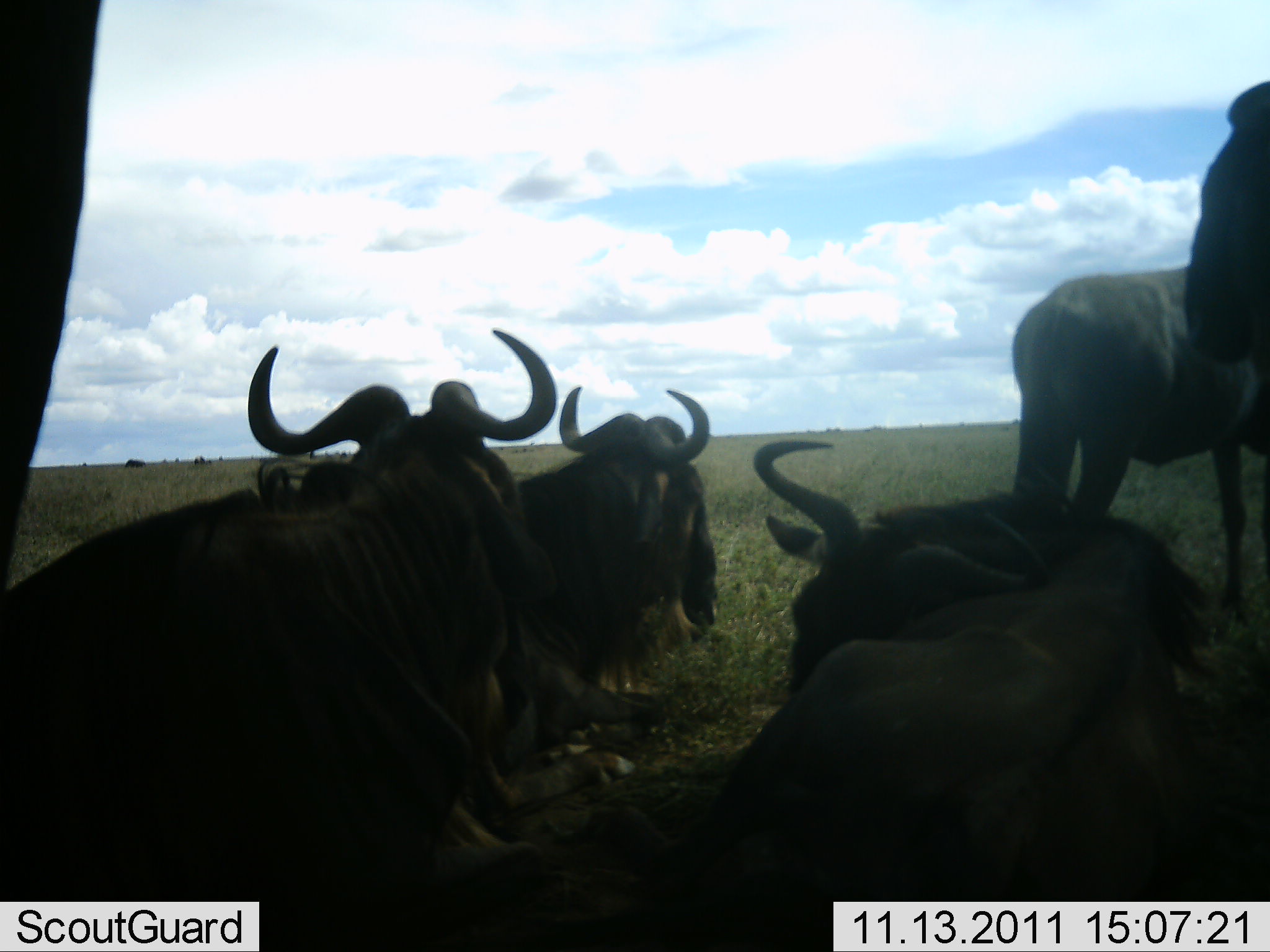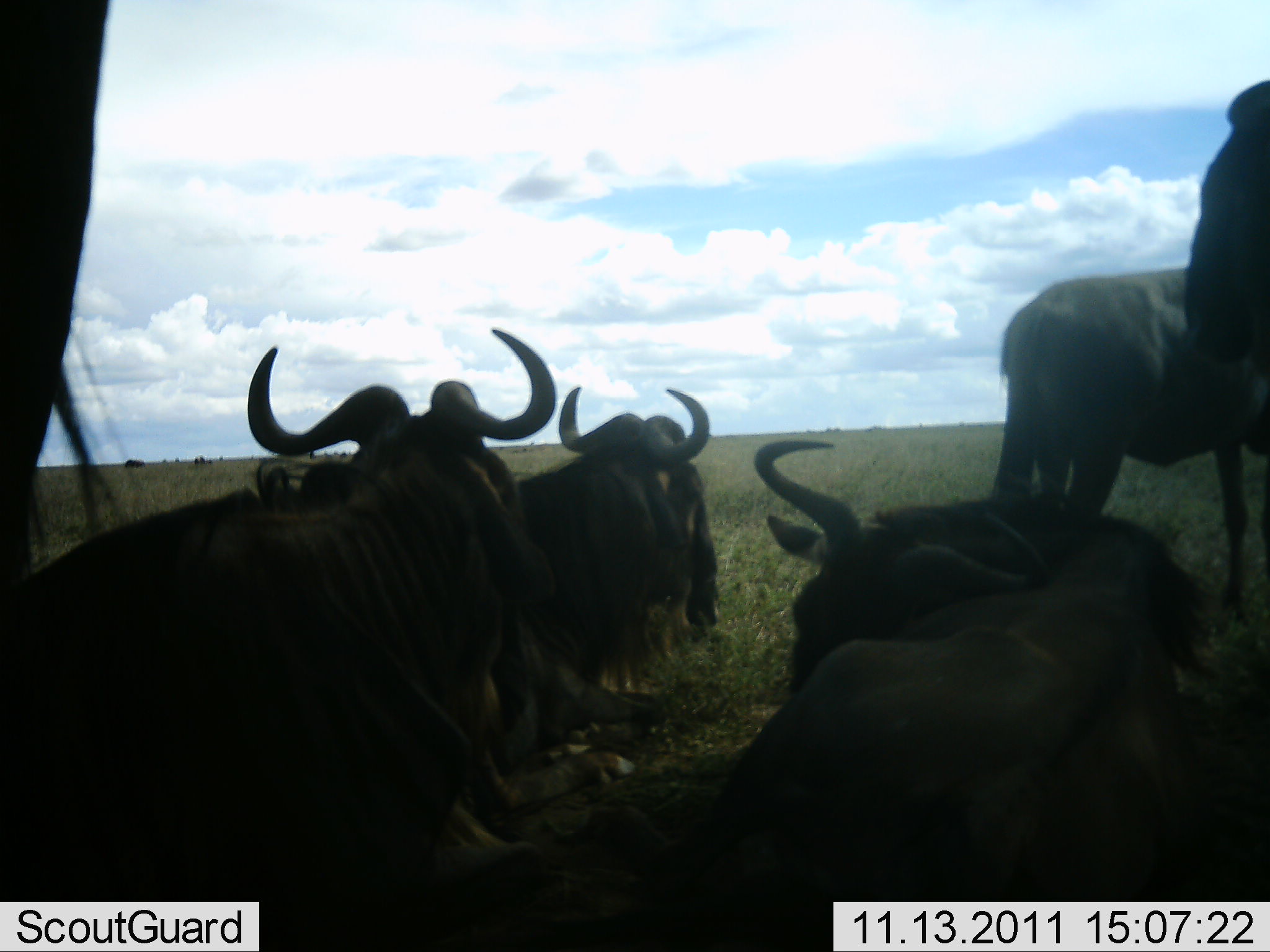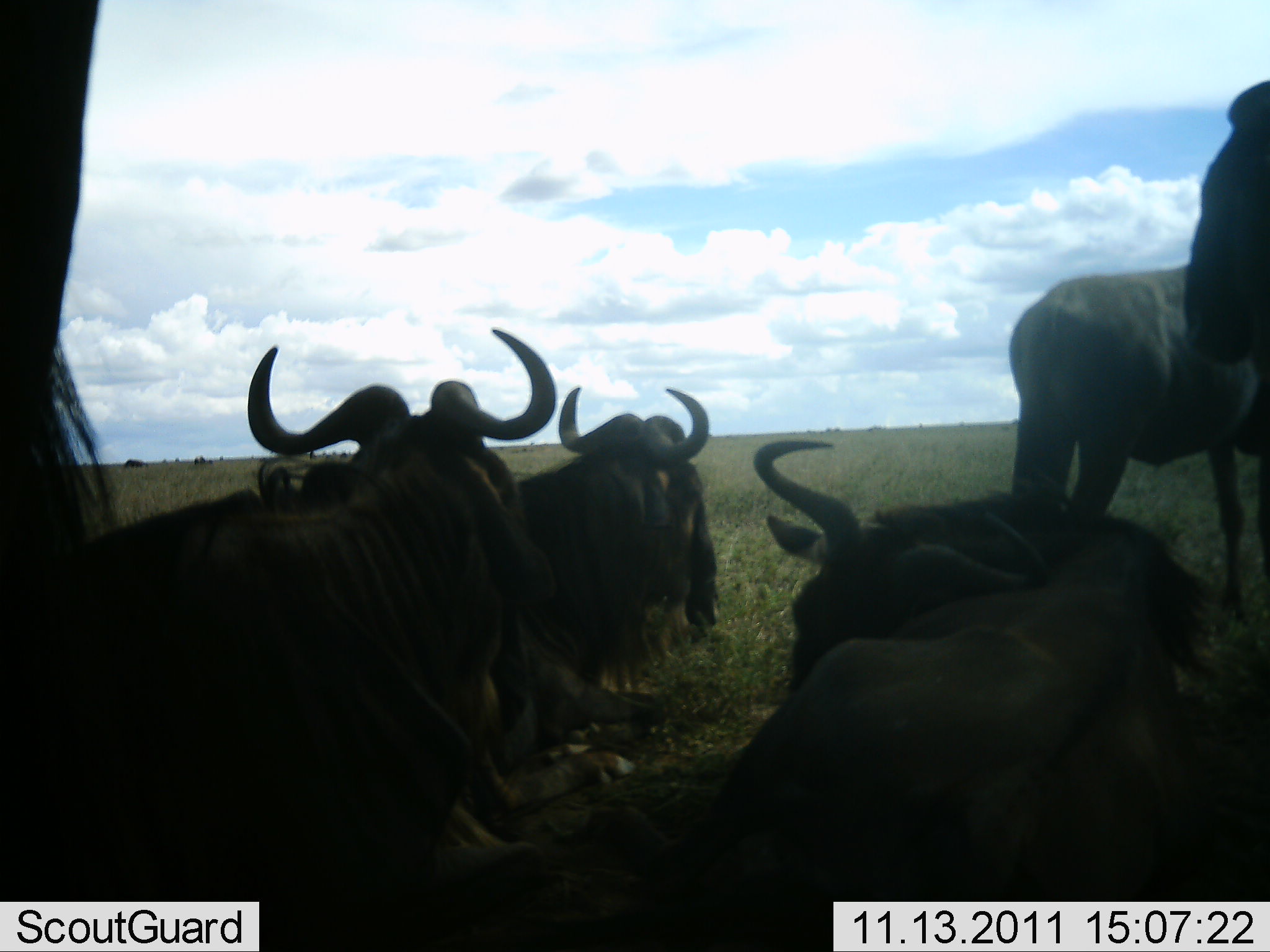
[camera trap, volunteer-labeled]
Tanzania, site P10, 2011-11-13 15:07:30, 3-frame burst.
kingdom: Animalia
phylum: Chordata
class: Mammalia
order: Artiodactyla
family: Bovidae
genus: Connochaetes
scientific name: Connochaetes taurinus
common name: blue wildebeest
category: wildebeest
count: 6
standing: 73%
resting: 100%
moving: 9%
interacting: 0%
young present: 0%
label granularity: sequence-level